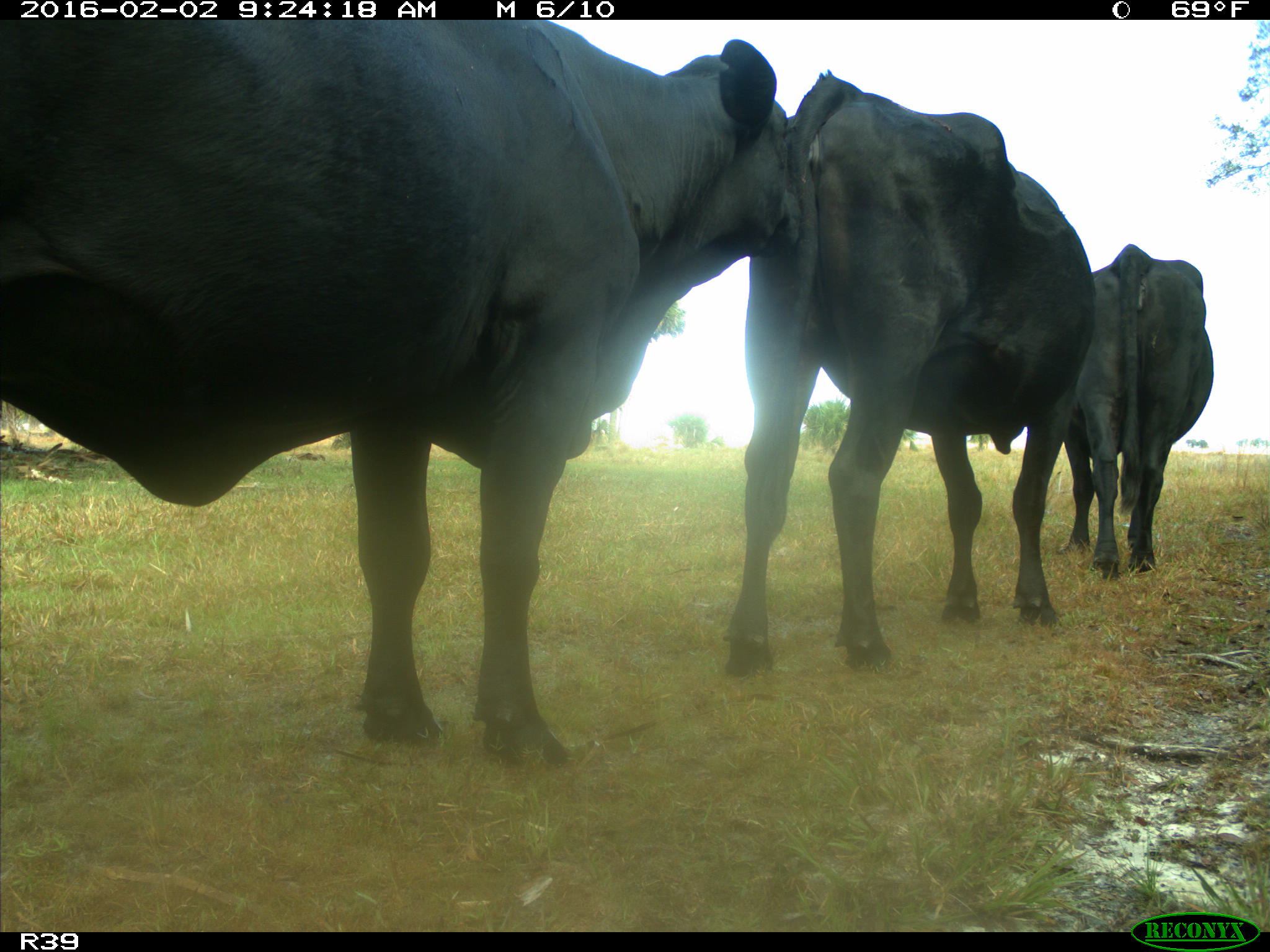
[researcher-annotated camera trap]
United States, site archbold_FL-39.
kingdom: Animalia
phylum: Chordata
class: Mammalia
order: Artiodactyla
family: Bovidae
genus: Bos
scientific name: Bos taurus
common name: domestic cow